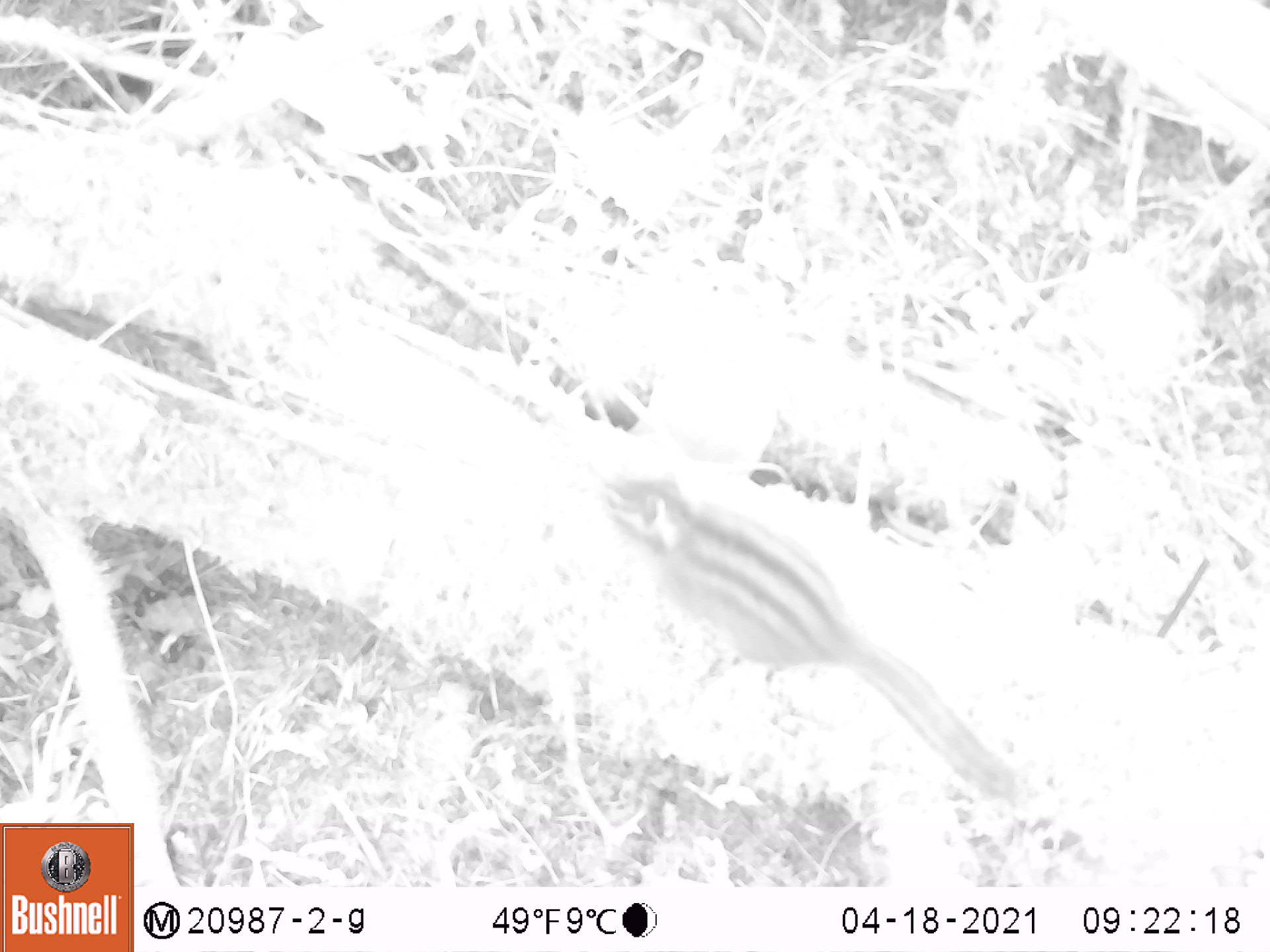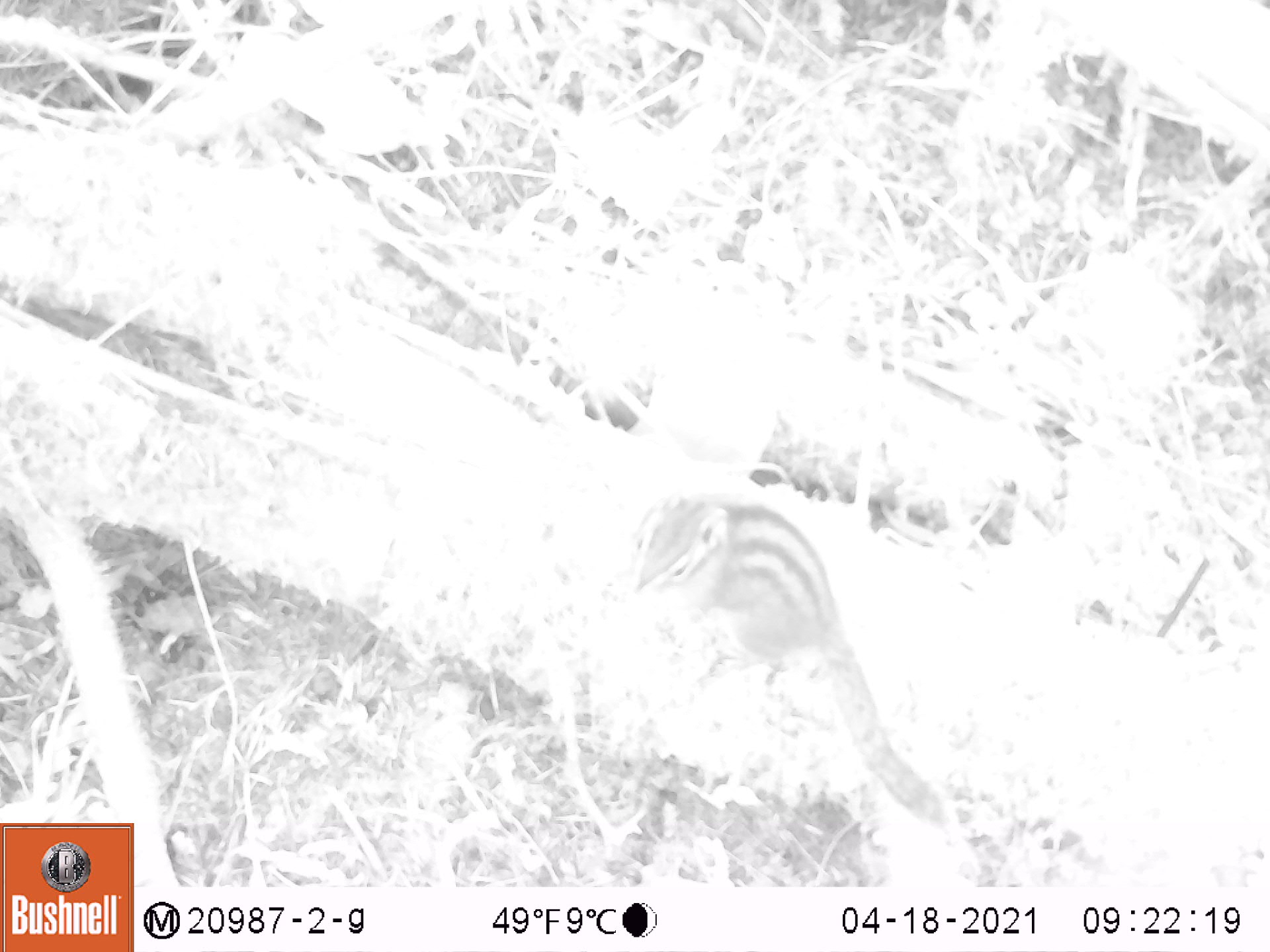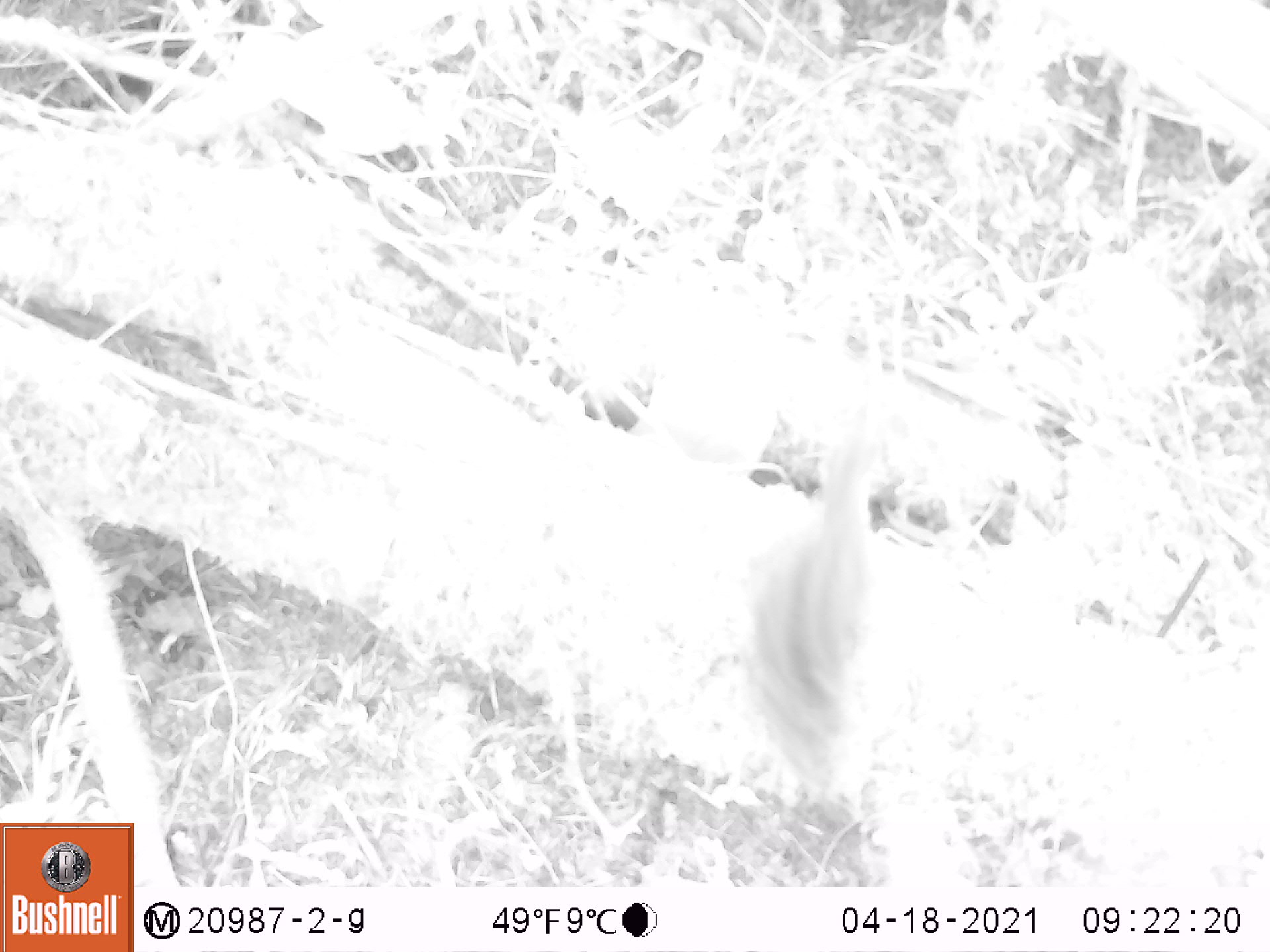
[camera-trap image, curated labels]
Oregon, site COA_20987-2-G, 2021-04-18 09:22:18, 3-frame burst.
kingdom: Animalia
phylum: Chordata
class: Mammalia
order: Rodentia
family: Sciuridae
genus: Neotamias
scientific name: Neotamias townsendii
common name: townsend's chipmunk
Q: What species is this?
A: Townsend's chipmunk (Neotamias townsendii).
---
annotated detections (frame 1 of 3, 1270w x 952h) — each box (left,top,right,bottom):
townsend's chipmunk: (590,472,1018,802)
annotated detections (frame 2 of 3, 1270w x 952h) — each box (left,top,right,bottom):
townsend's chipmunk: (620,489,964,845)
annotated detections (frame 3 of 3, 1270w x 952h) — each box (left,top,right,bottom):
townsend's chipmunk: (726,404,888,811)